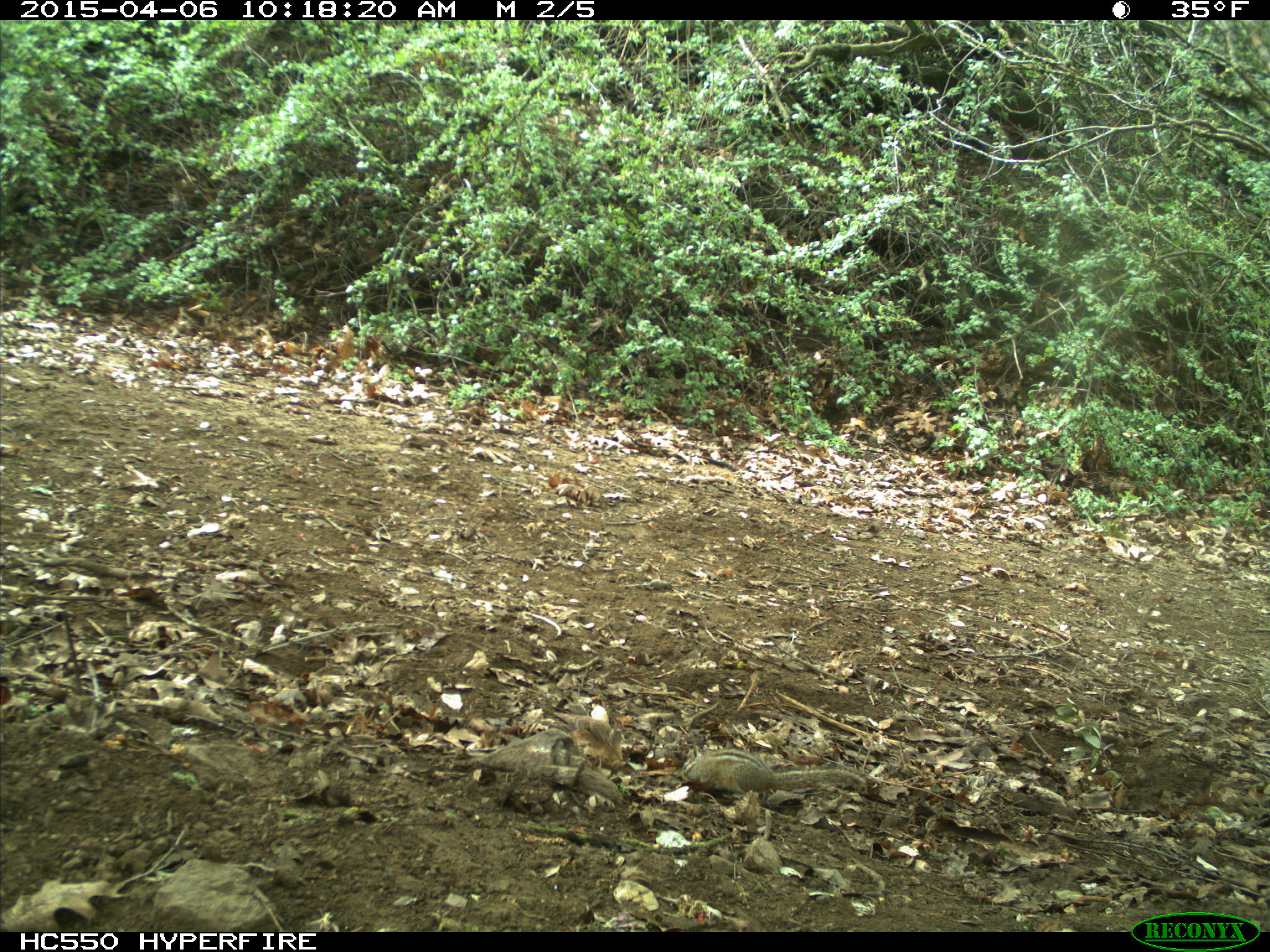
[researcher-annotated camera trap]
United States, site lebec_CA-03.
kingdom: Animalia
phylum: Chordata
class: Mammalia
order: Rodentia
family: Sciuridae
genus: Tamias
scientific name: Tamias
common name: chipmunk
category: unidentified chipmunk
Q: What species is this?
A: Unidentified chipmunk (chipmunk) (Tamias).